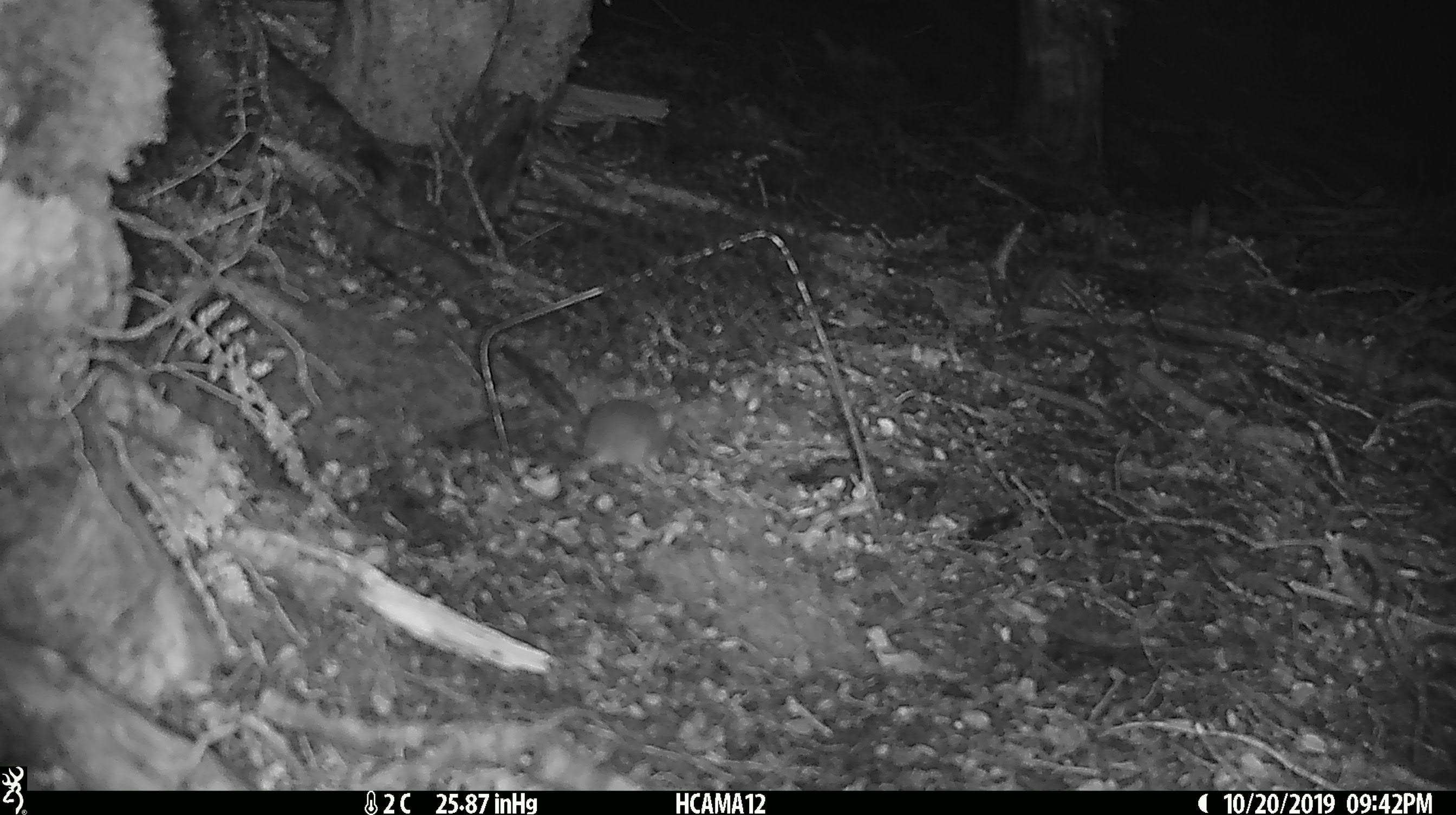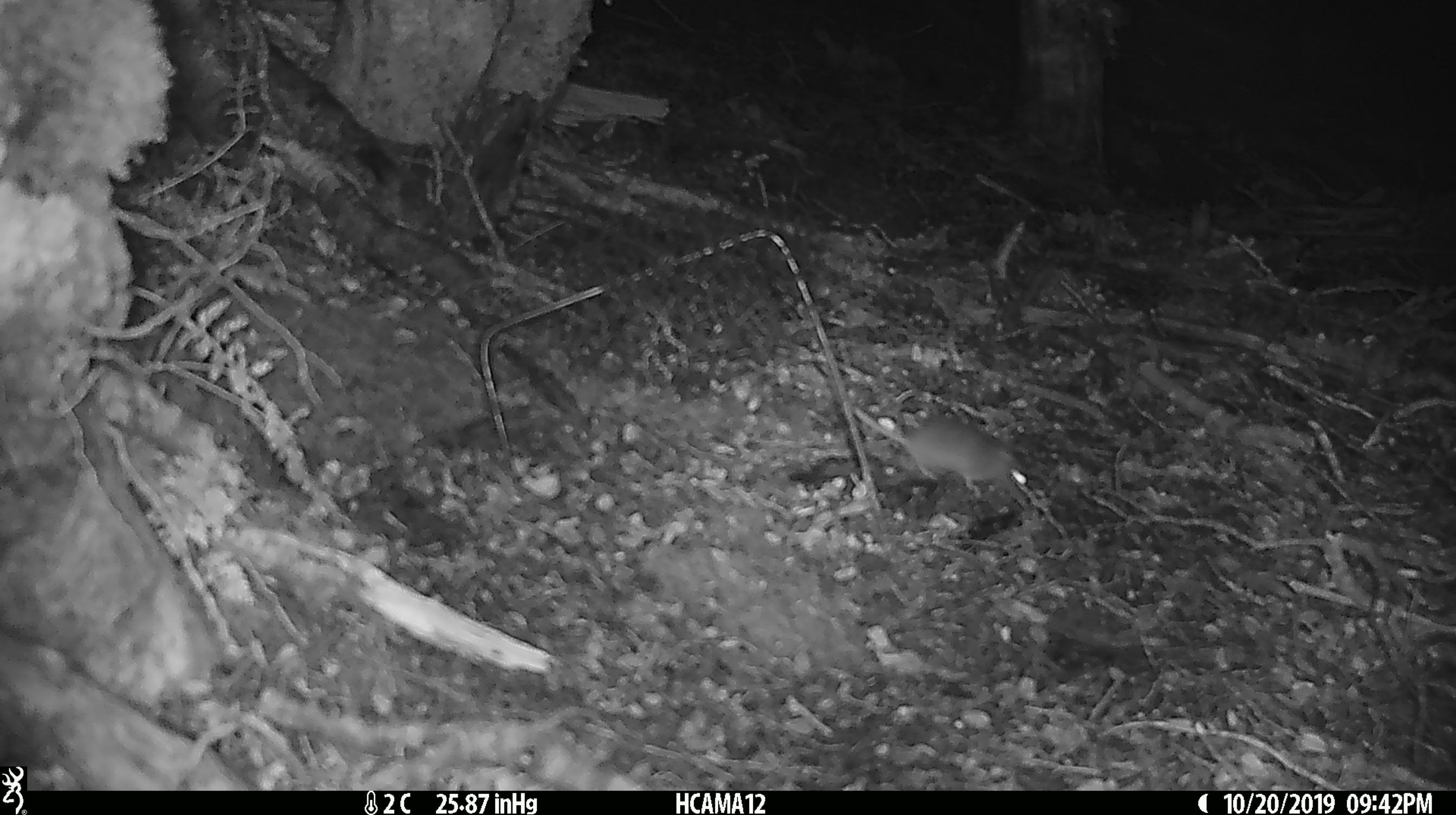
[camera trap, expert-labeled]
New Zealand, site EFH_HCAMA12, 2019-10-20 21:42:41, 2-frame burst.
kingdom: Animalia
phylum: Chordata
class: Mammalia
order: Rodentia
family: Muridae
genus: Mus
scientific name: Mus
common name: mouse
Mouse (Mus).